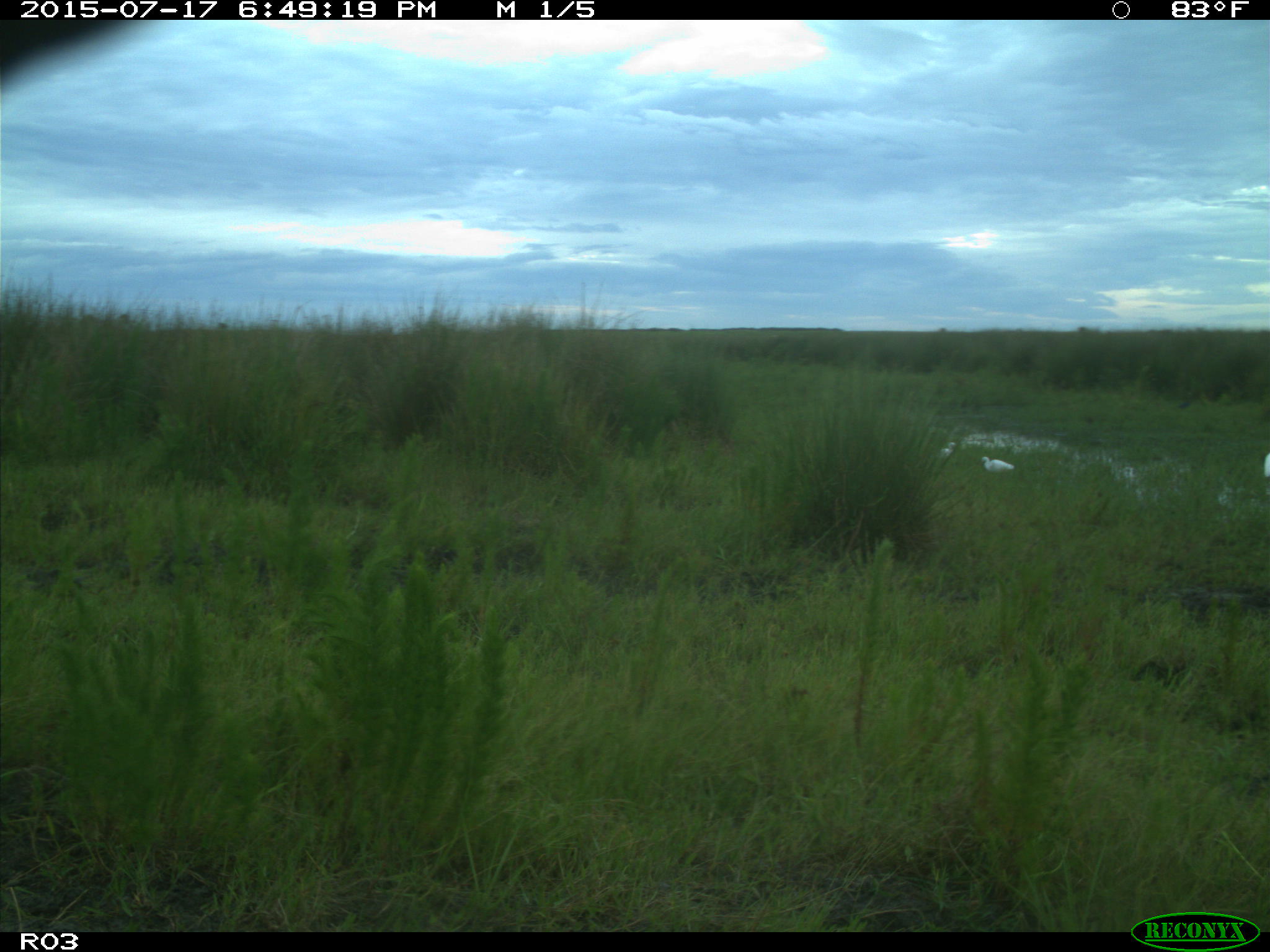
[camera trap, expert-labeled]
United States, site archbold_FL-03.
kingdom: Animalia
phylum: Chordata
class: Mammalia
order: Artiodactyla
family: Bovidae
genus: Bos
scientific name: Bos taurus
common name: domestic cow